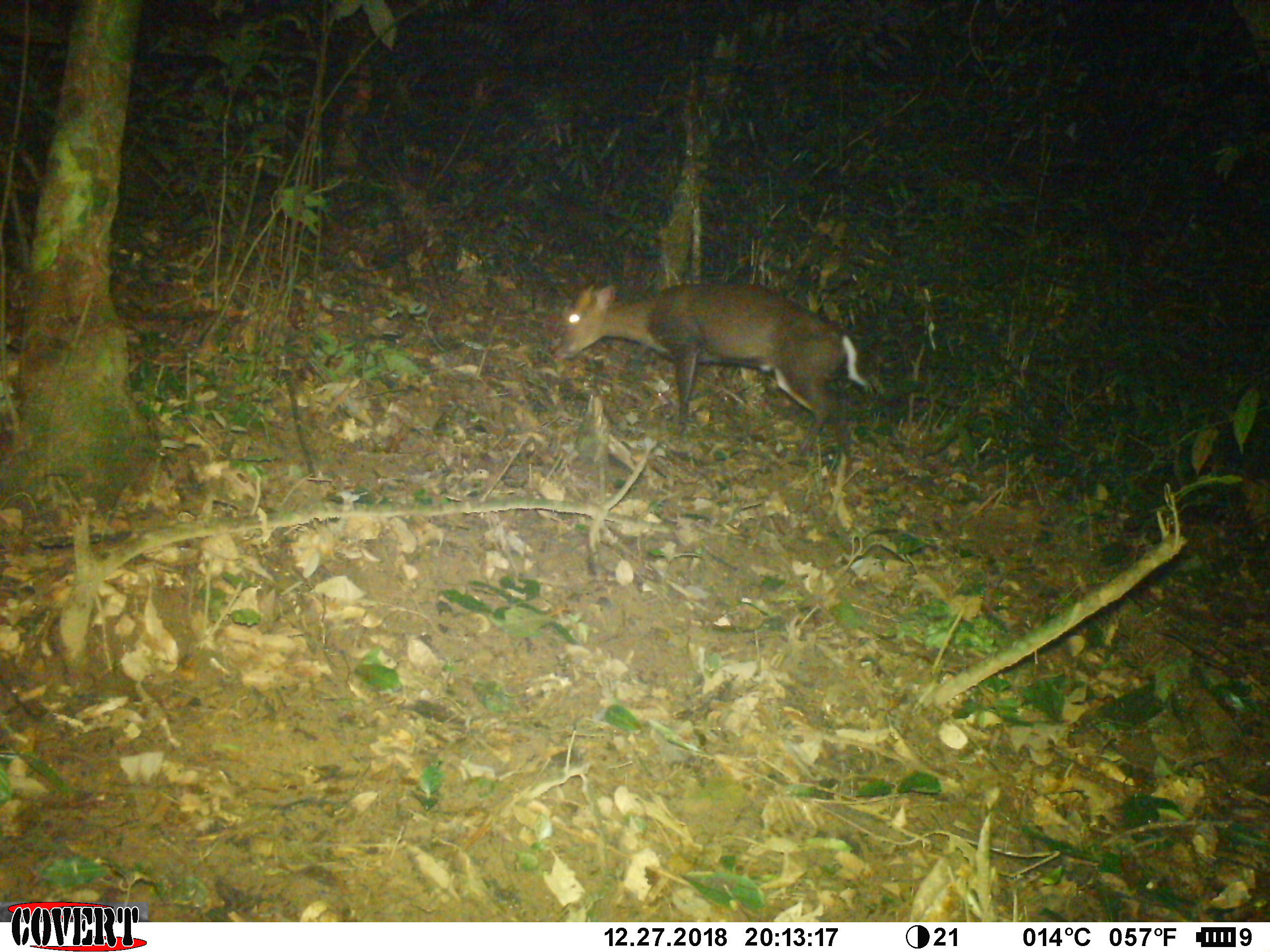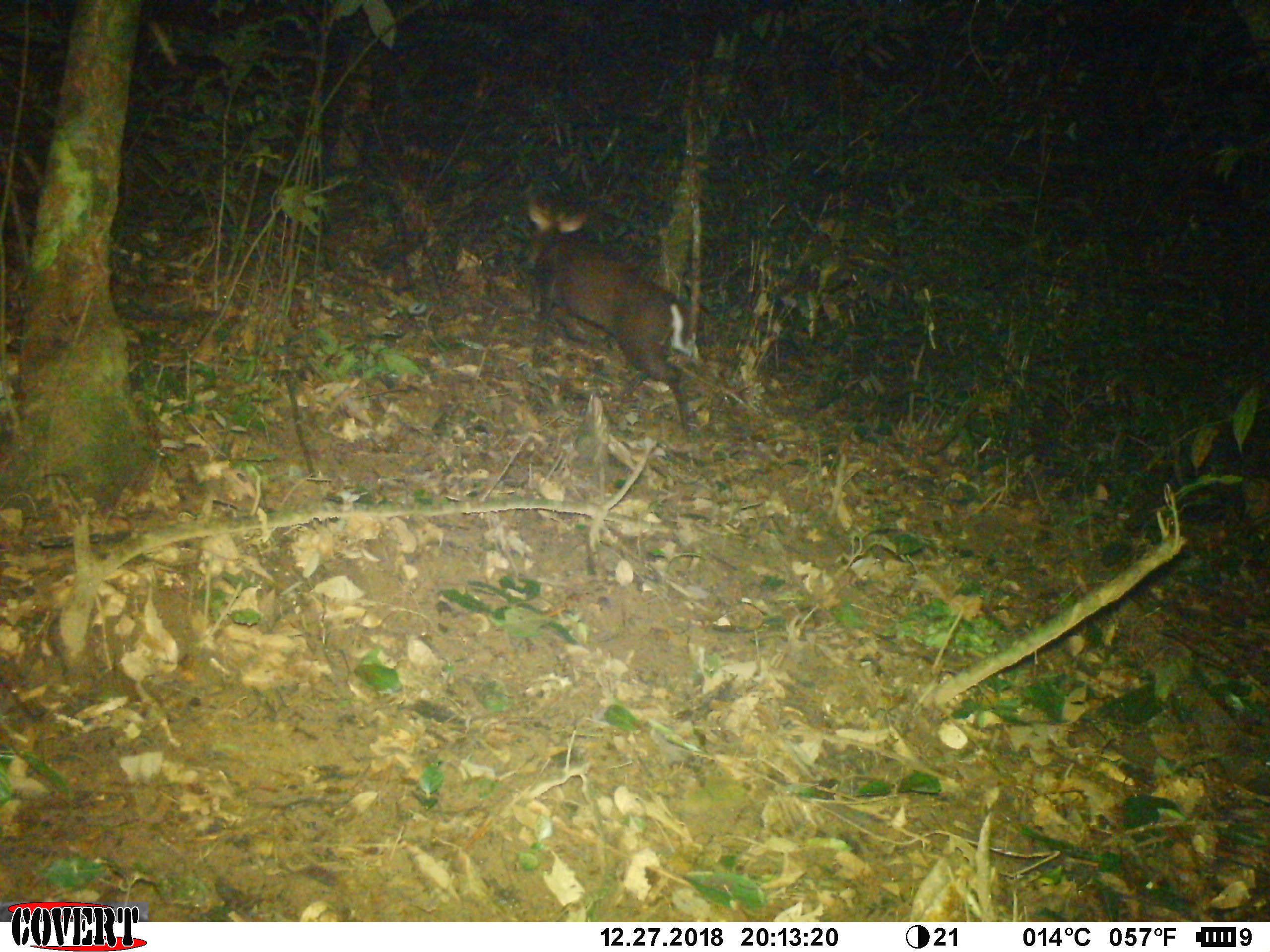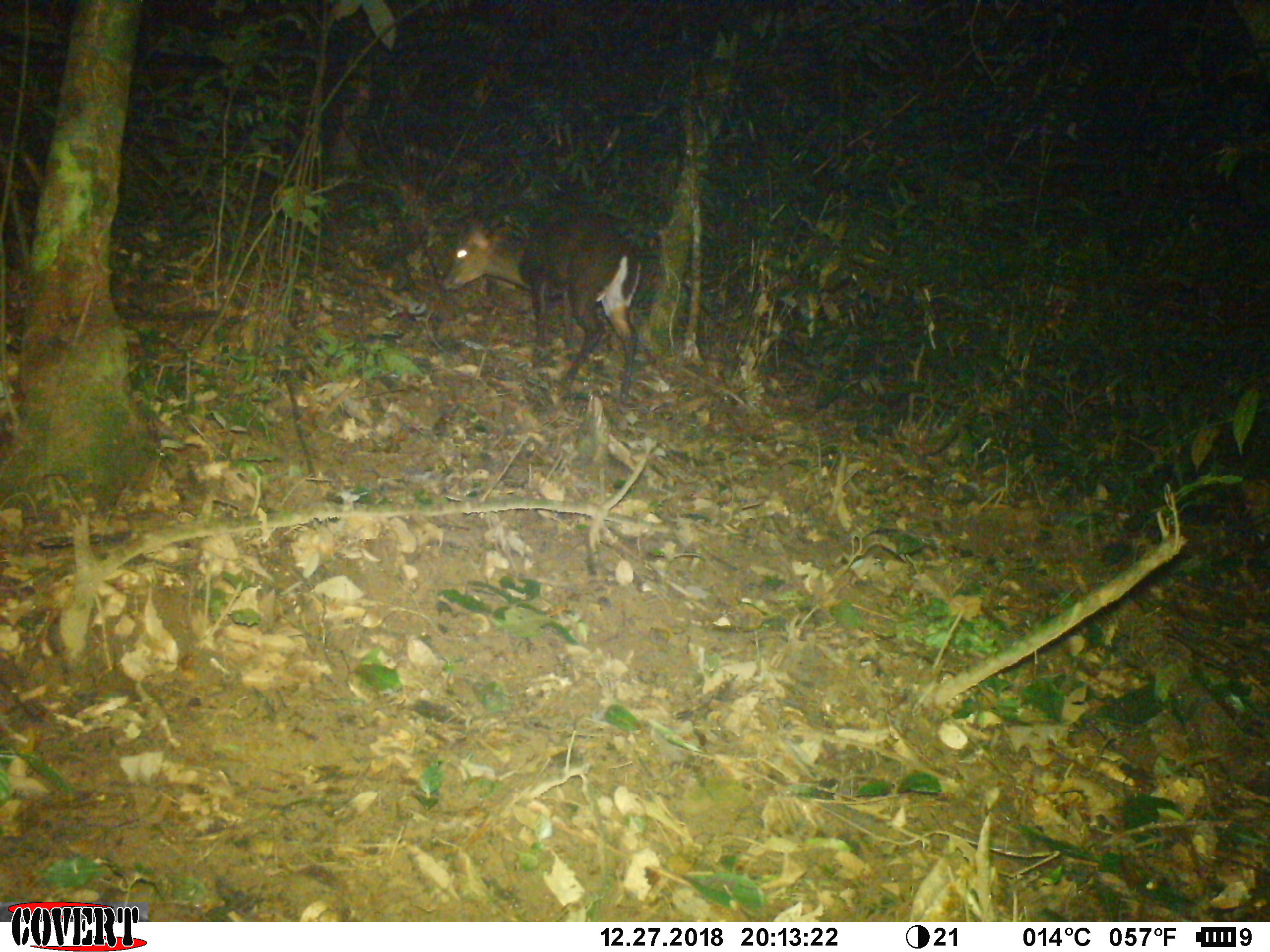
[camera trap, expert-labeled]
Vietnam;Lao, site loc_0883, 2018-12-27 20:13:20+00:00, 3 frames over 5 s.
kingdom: Animalia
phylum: Chordata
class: Mammalia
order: Artiodactyla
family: Cervidae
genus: Muntiacus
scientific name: Muntiacus rooseveltorum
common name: roosevelt's muntjac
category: roosevelts muntjac group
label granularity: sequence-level